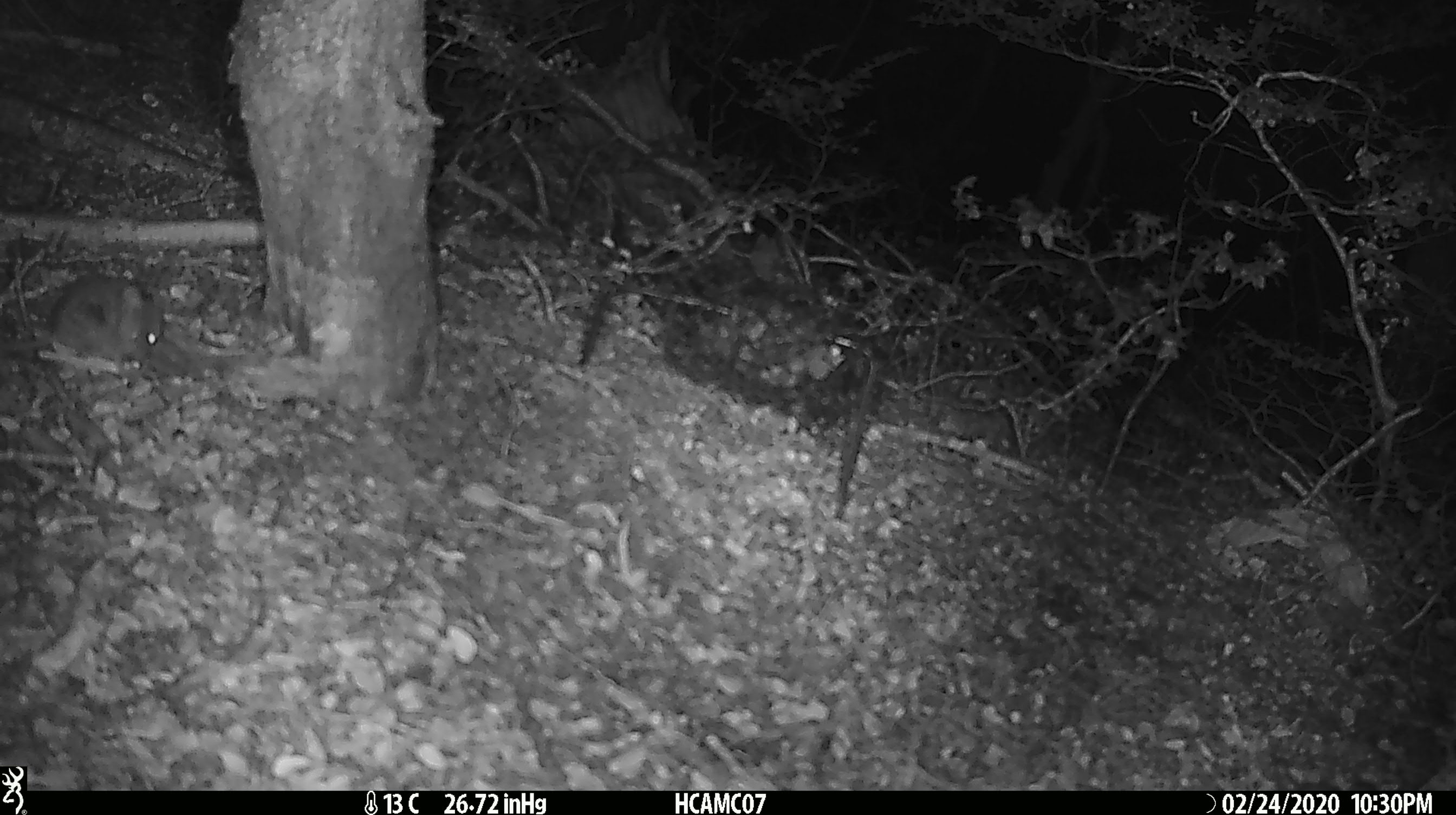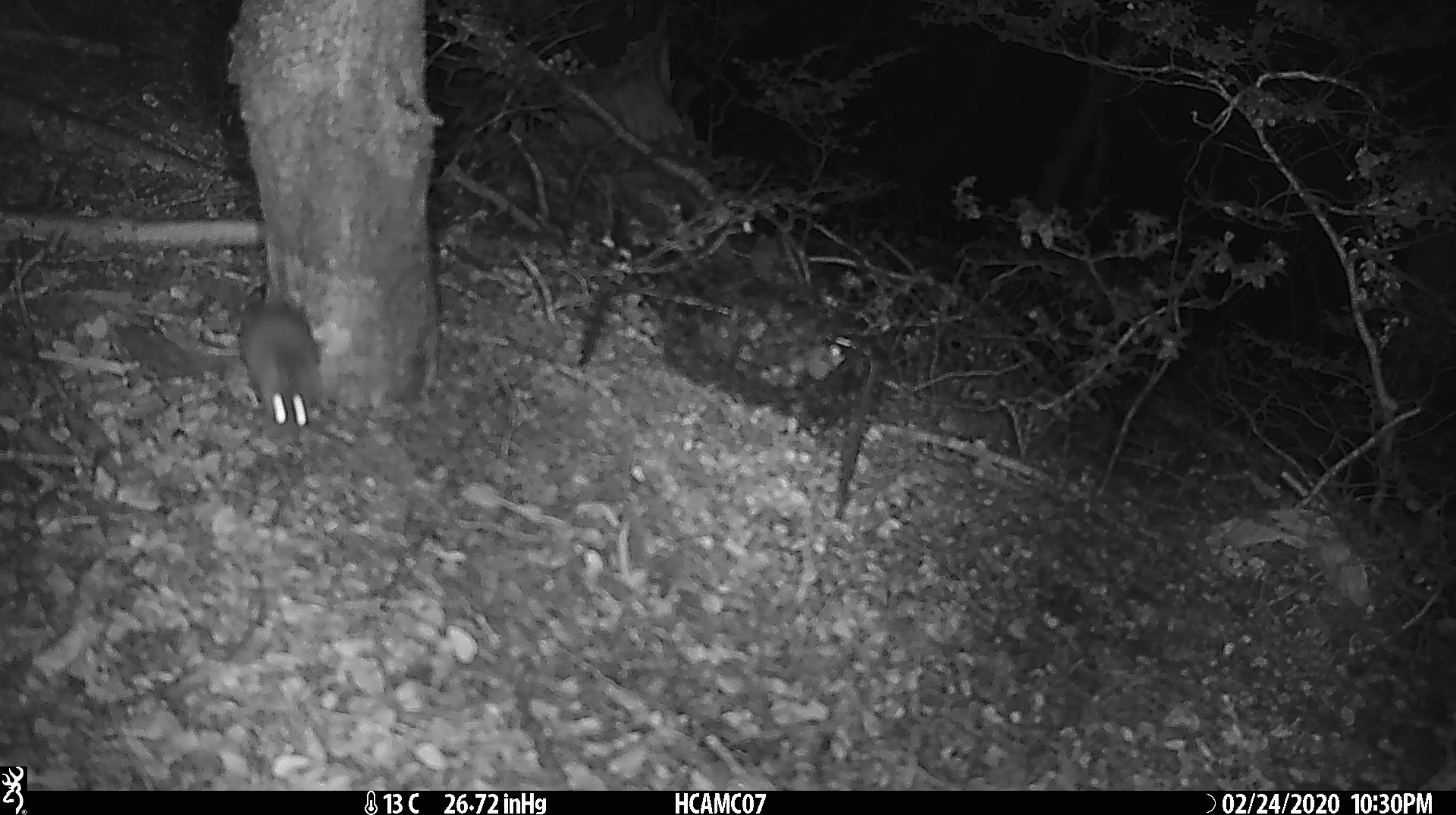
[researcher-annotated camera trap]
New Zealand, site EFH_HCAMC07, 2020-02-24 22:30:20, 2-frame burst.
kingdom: Animalia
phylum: Chordata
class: Mammalia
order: Rodentia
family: Muridae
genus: Mus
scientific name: Mus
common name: mouse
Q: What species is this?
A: Mouse (Mus).